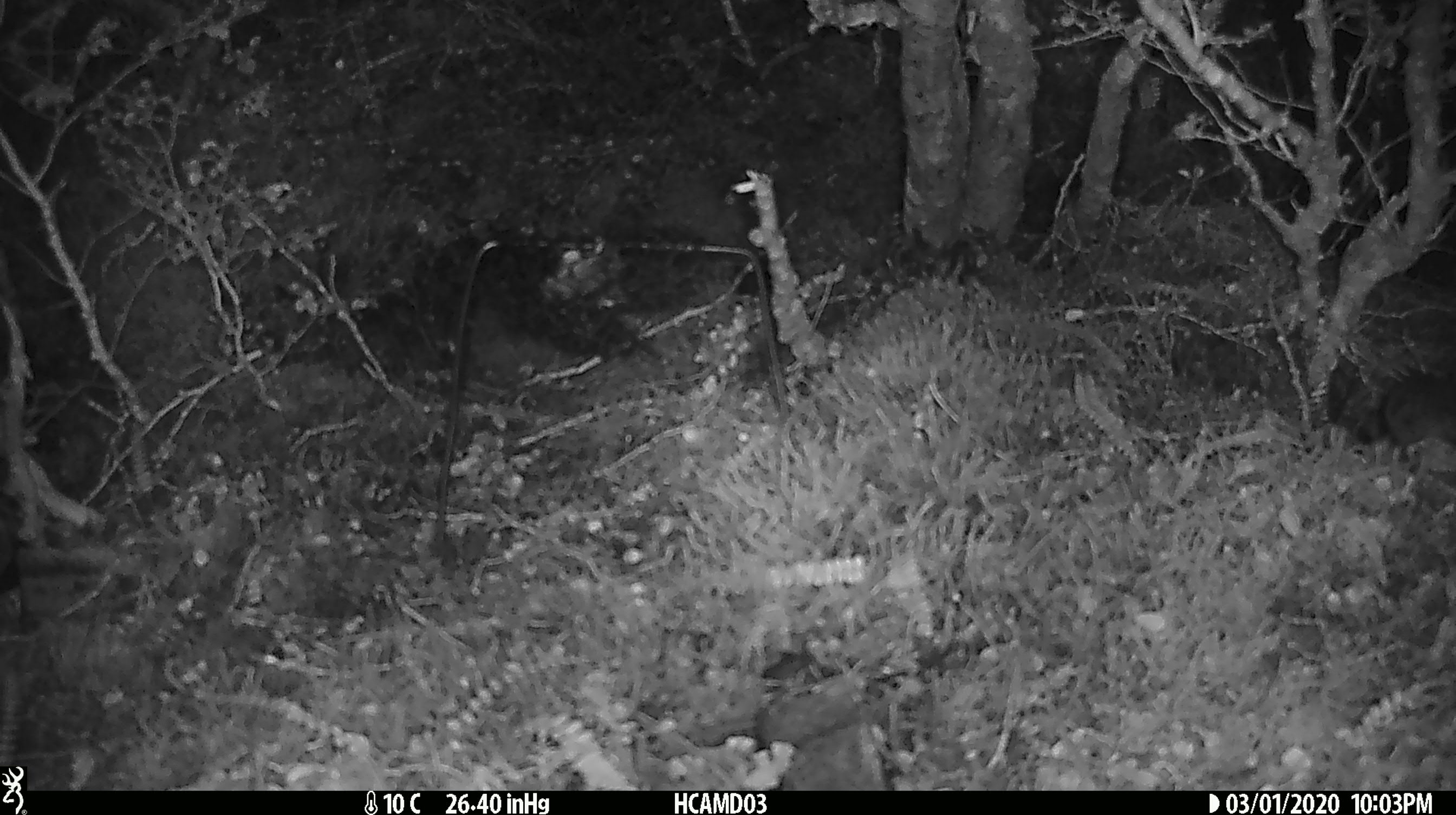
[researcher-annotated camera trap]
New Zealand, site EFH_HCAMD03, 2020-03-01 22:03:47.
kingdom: Animalia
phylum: Chordata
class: Mammalia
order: Rodentia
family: Muridae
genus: Mus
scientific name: Mus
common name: mouse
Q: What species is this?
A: Mouse (Mus).